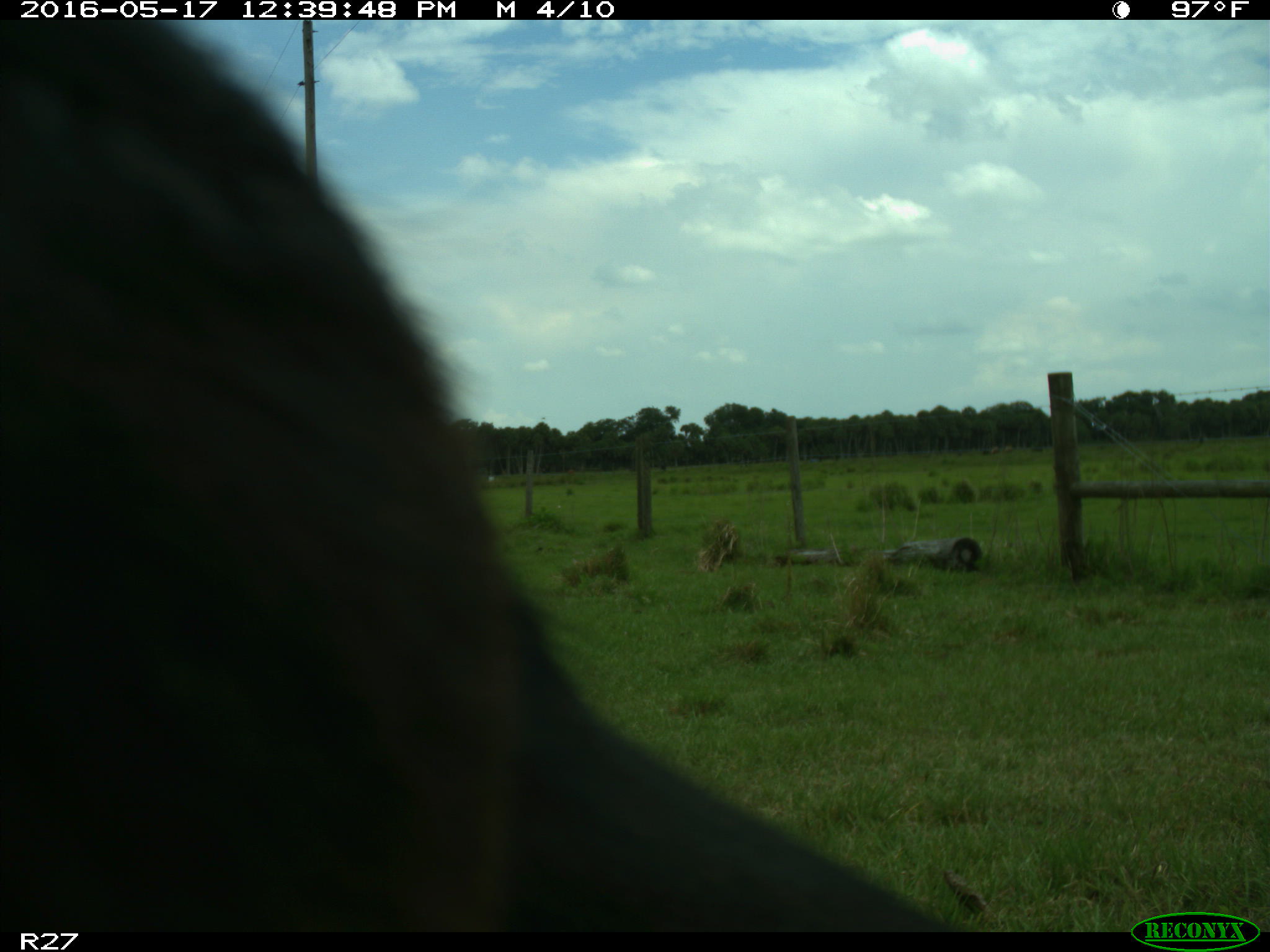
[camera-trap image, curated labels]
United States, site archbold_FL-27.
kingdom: Animalia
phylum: Chordata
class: Mammalia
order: Artiodactyla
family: Bovidae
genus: Bos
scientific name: Bos taurus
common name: domestic cow